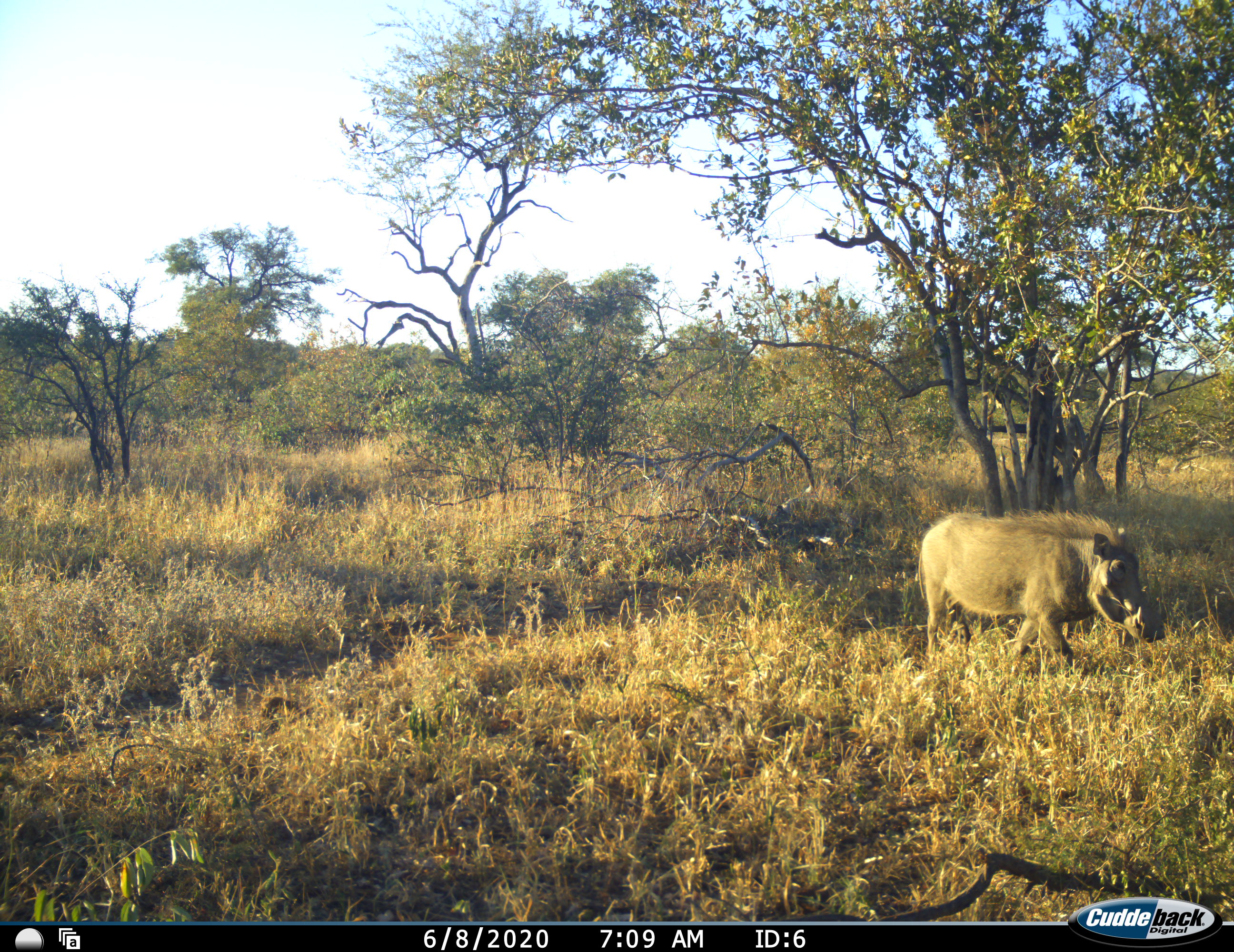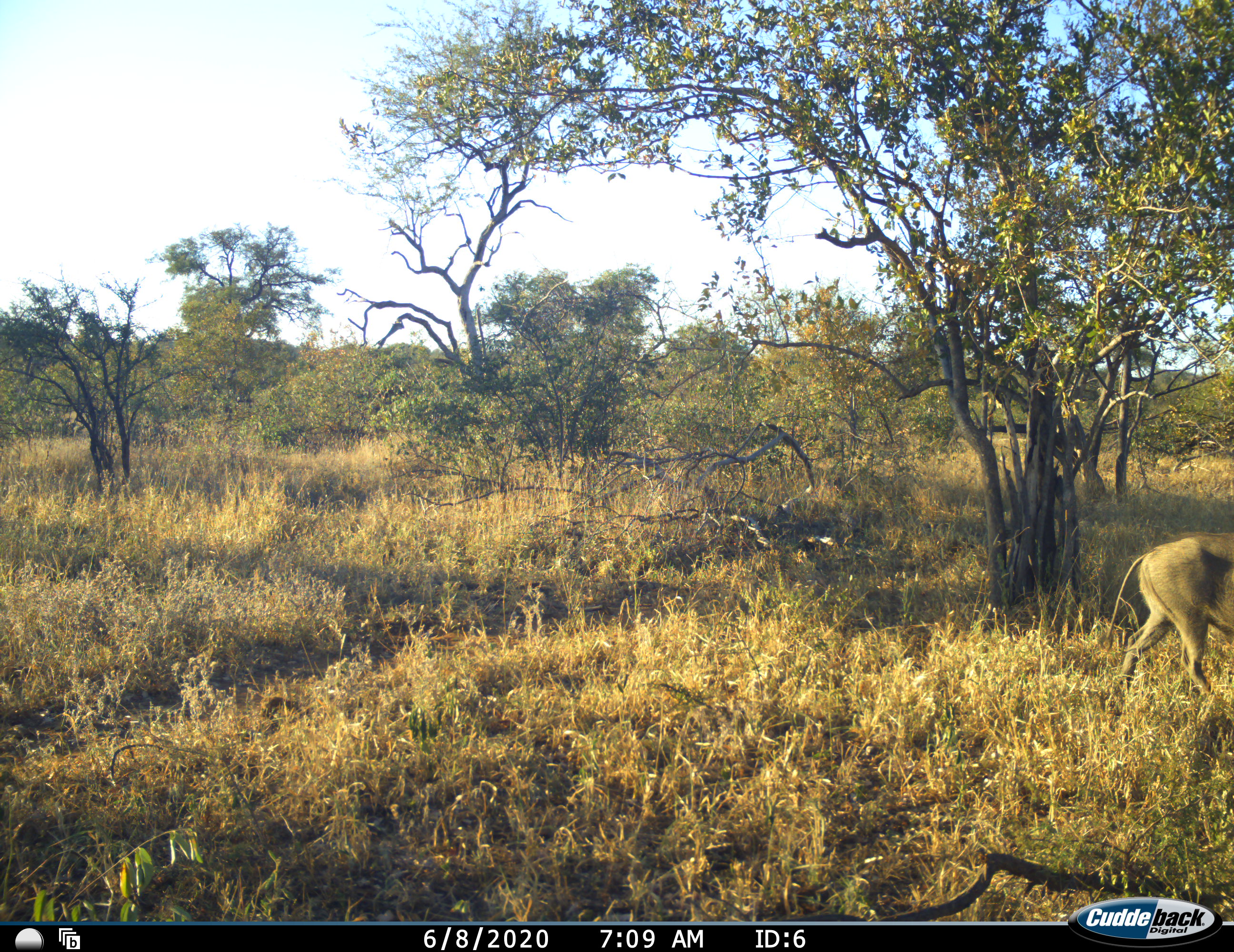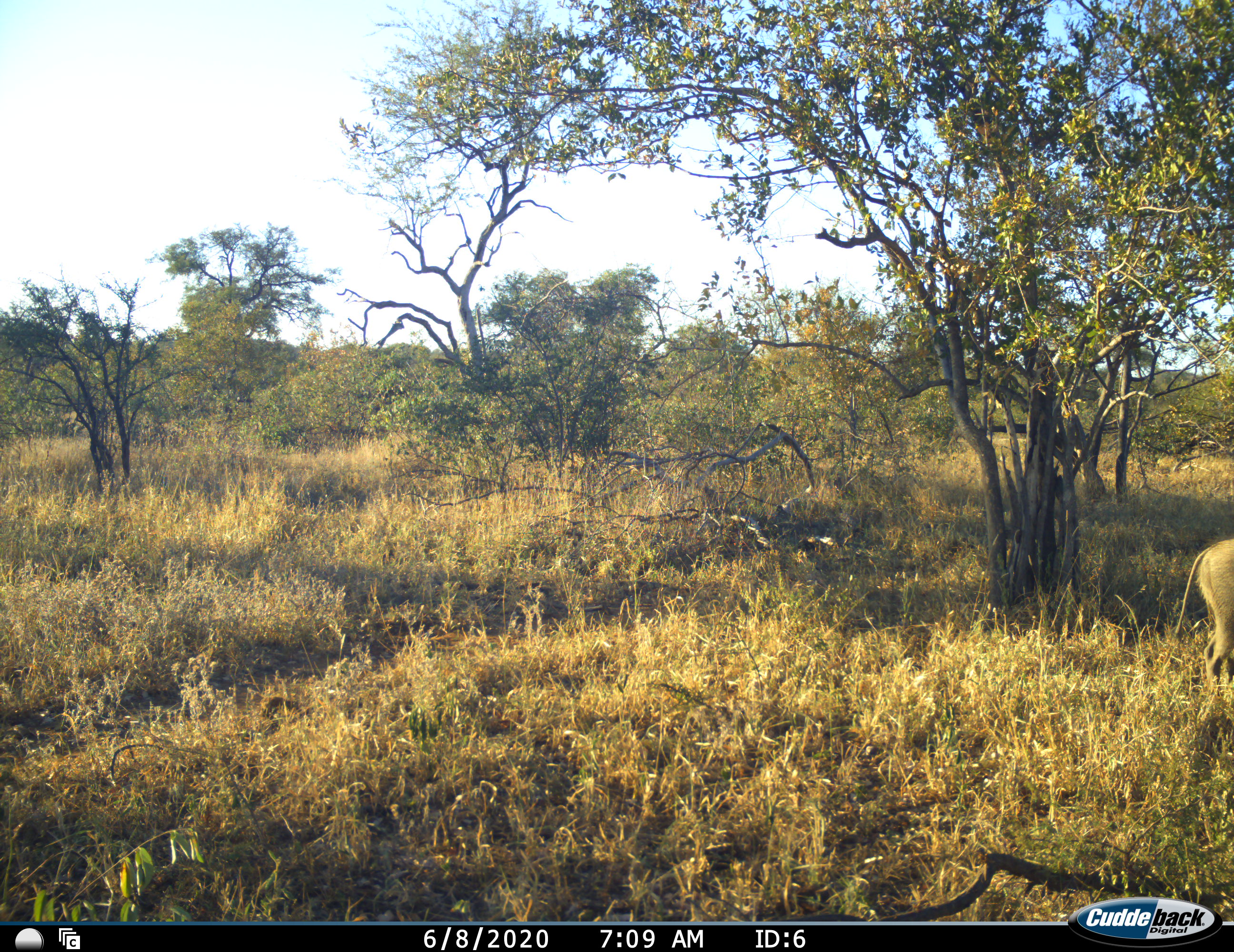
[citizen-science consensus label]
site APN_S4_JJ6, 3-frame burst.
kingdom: Animalia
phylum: Chordata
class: Mammalia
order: Artiodactyla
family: Suidae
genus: Phacochoerus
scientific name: Phacochoerus africanus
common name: warthog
Warthog (Phacochoerus africanus), count 1. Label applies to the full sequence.